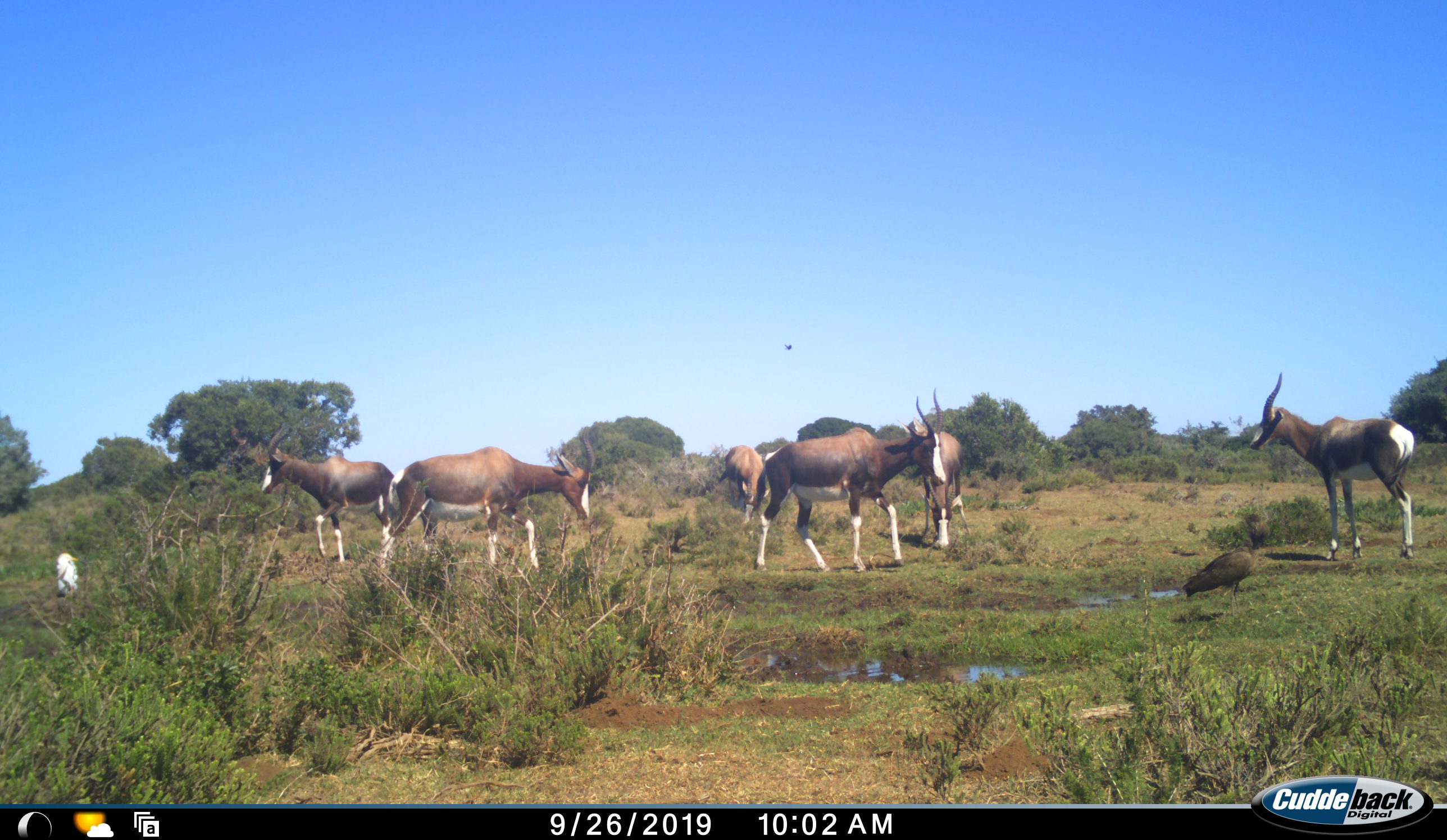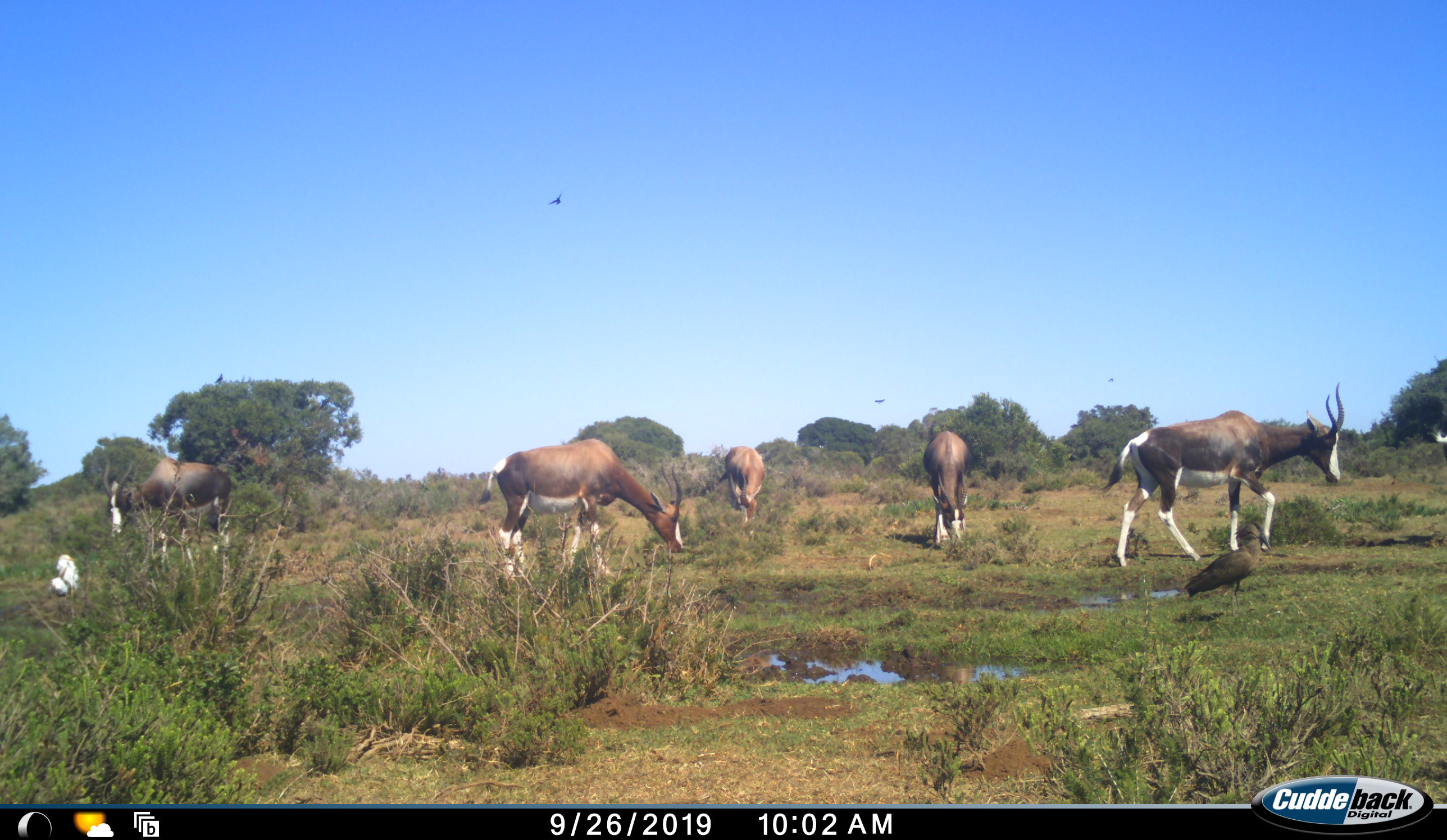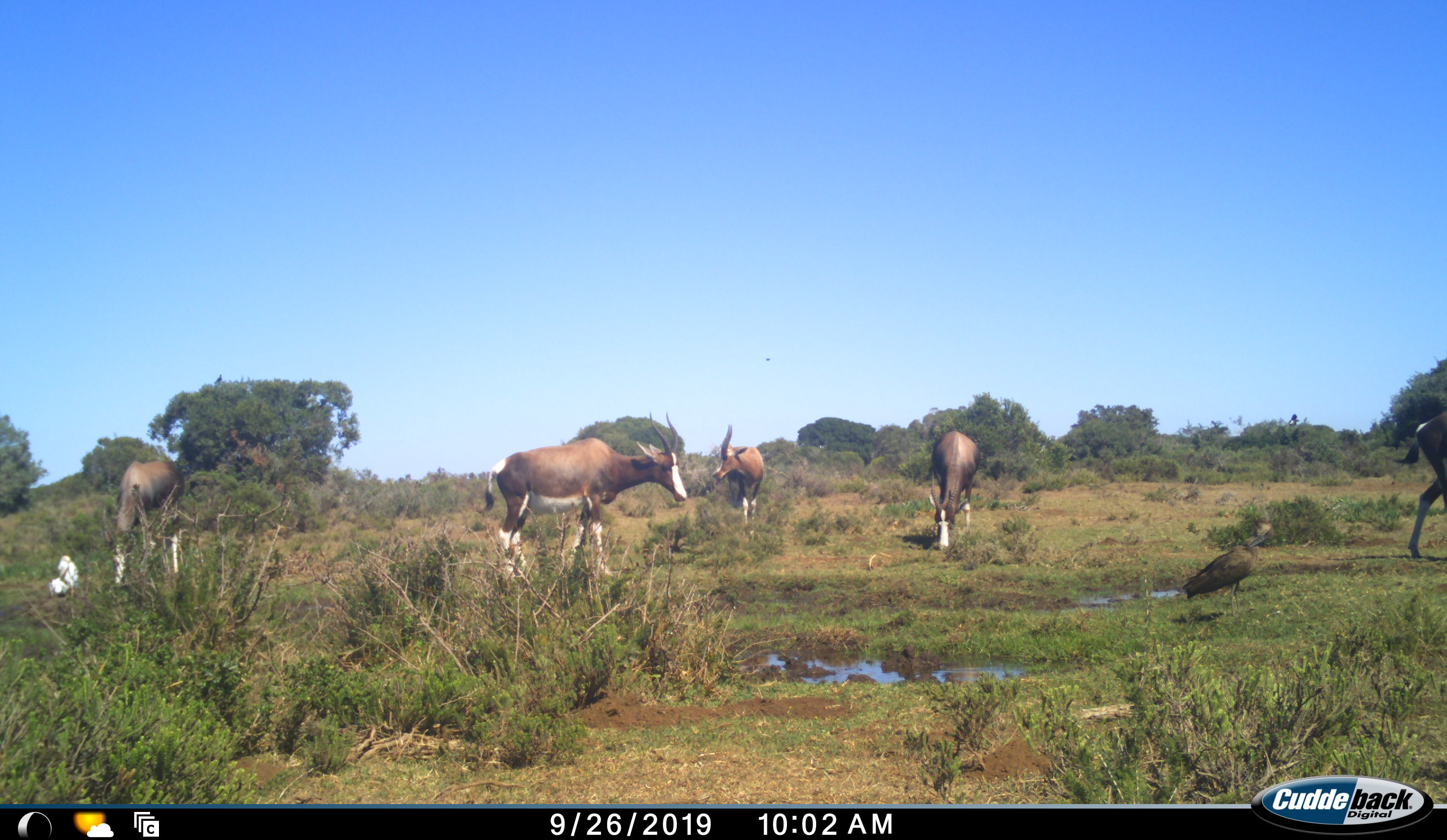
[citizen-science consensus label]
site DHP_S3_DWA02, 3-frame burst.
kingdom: Animalia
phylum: Chordata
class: Aves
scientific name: Aves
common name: bird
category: birdother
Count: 3.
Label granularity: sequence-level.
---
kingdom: Animalia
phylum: Chordata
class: Mammalia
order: Artiodactyla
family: Bovidae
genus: Damaliscus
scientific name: Damaliscus pygargus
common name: bontebok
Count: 6.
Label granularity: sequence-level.